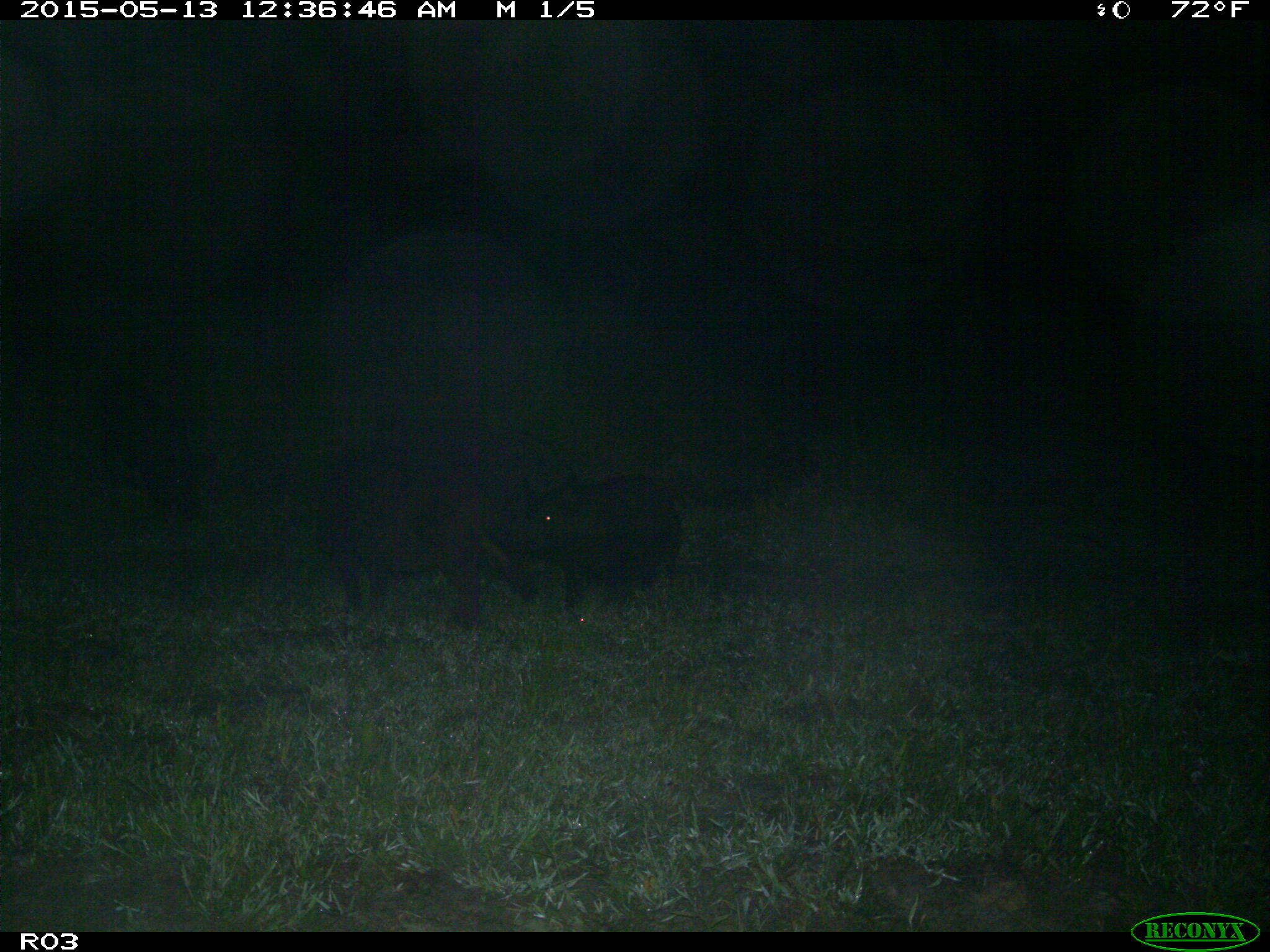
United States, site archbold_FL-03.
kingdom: Animalia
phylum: Chordata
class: Mammalia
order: Artiodactyla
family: Suidae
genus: Sus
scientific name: Sus scrofa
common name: wild boar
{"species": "Sus scrofa (wild boar)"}